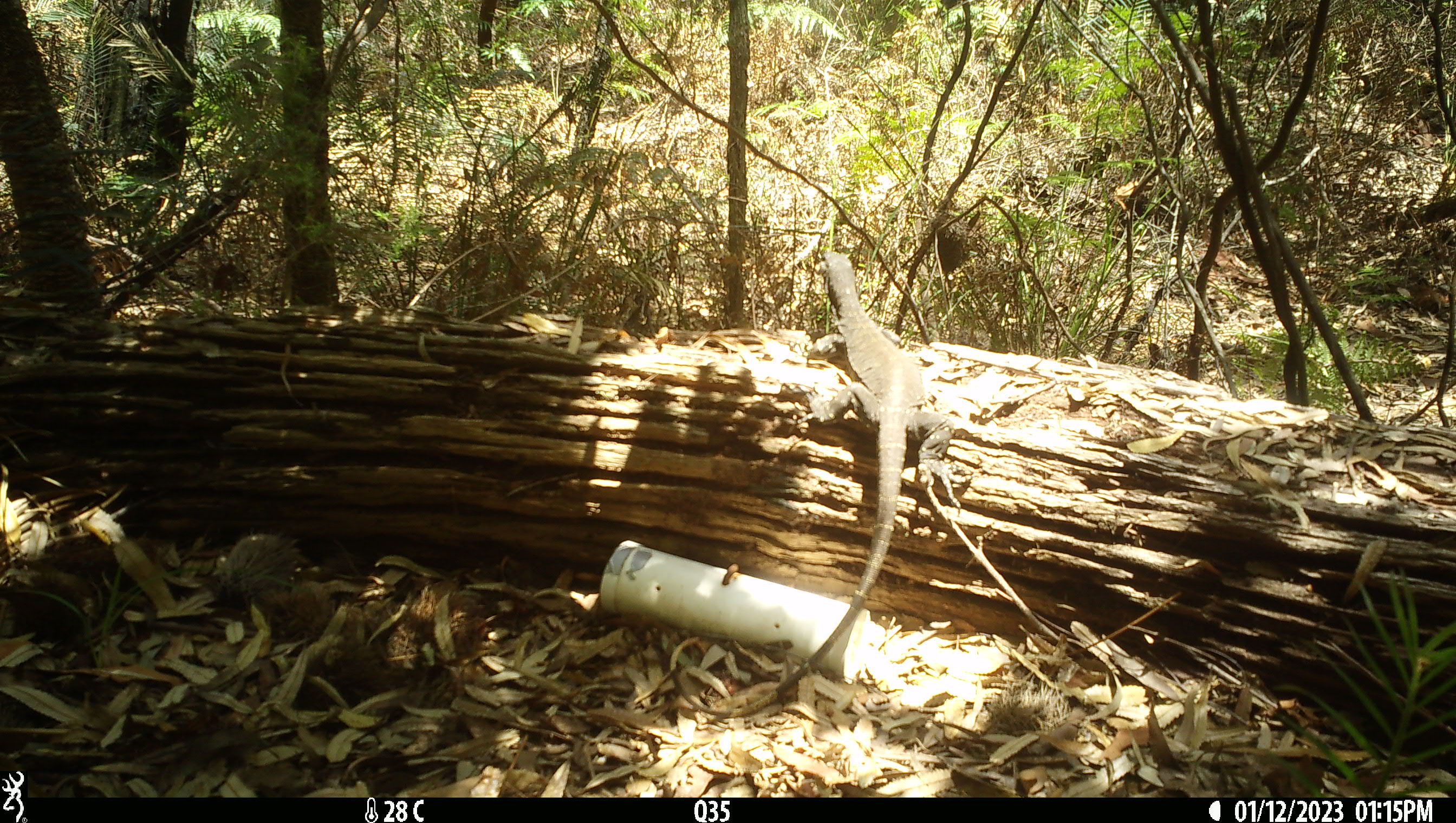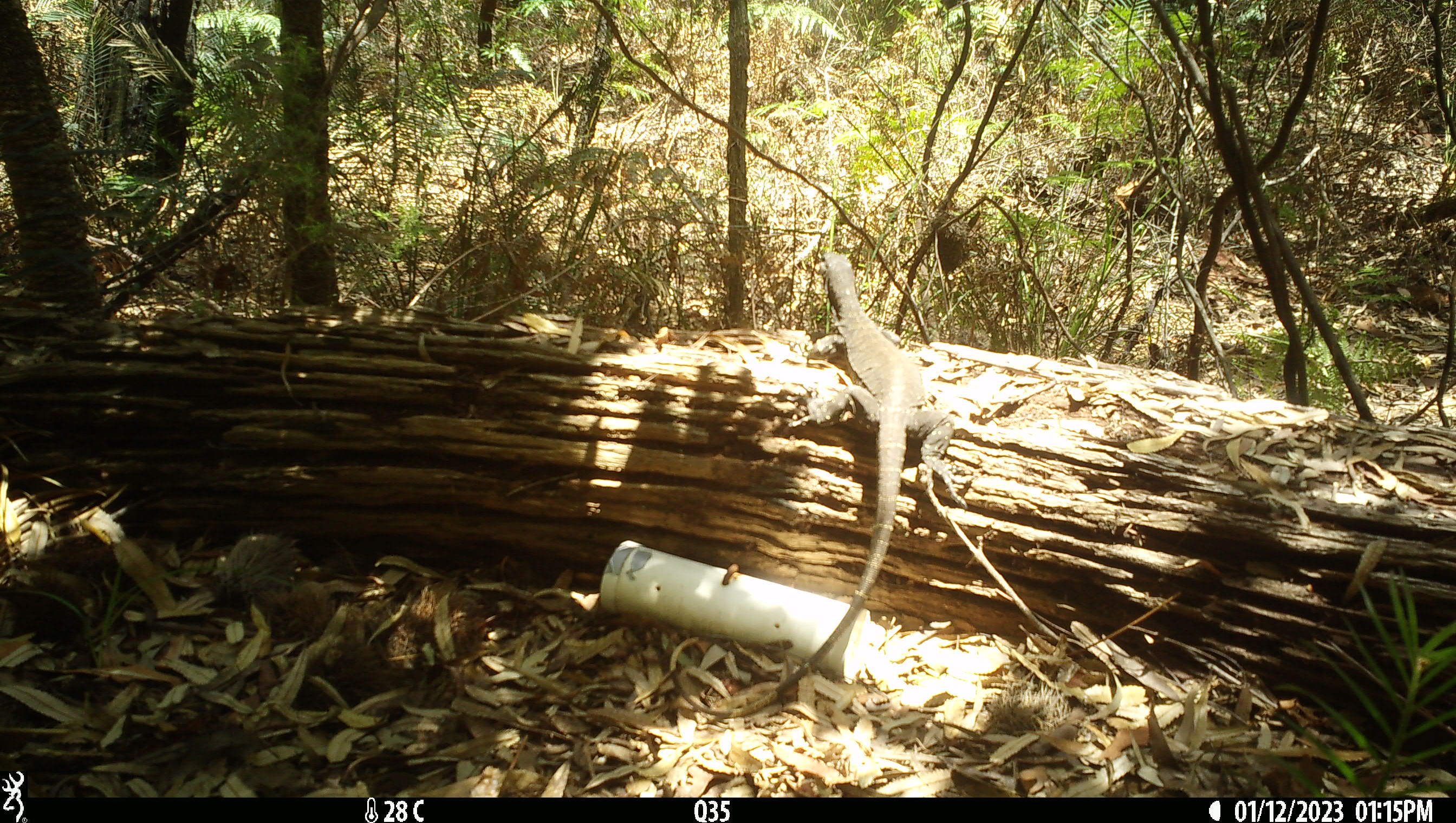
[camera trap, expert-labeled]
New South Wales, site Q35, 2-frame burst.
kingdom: Animalia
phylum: Chordata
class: Reptilia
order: Squamata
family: Varanidae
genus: Varanus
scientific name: Varanus varius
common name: lace monitor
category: goanna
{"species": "goanna (lace monitor) (Varanus varius)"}